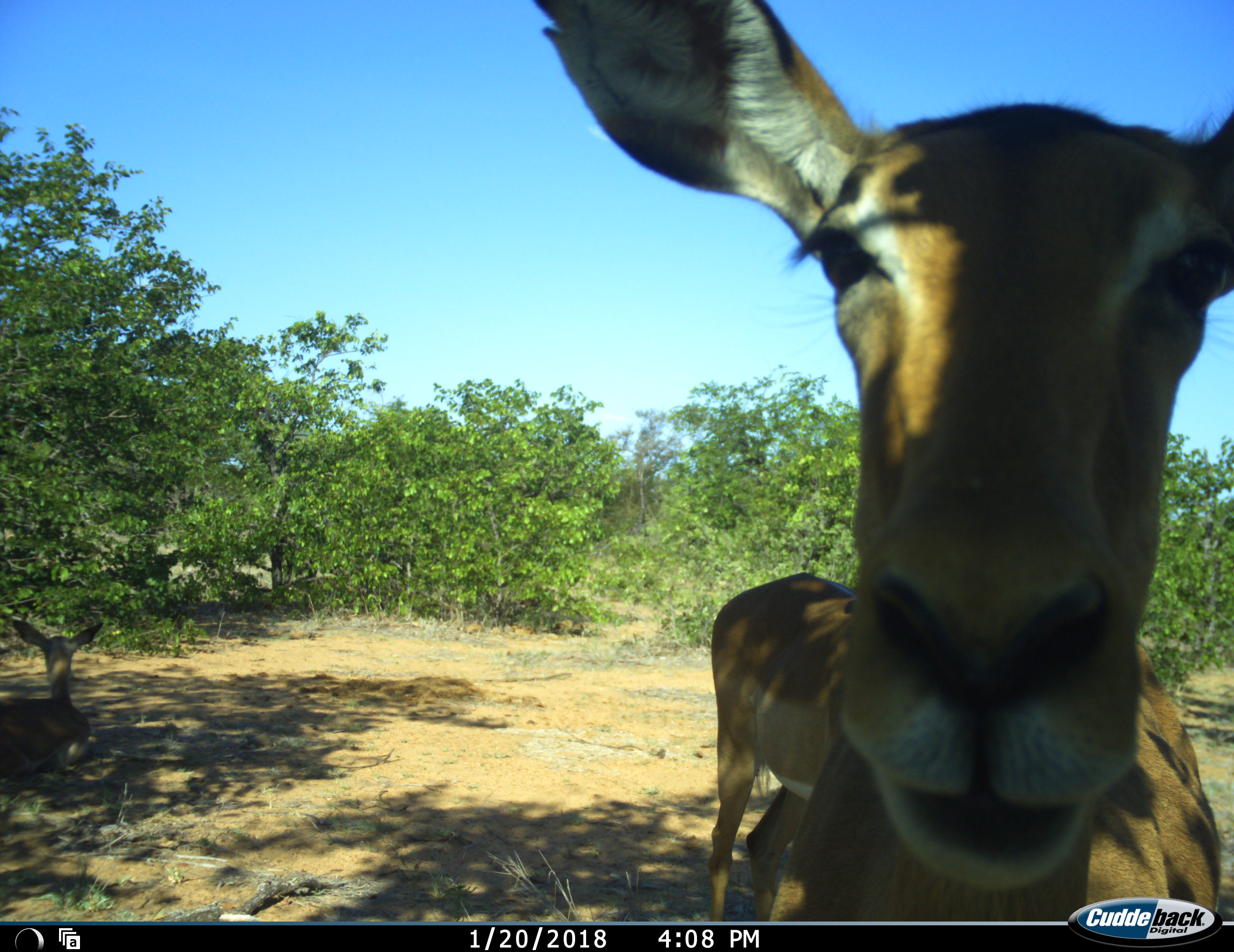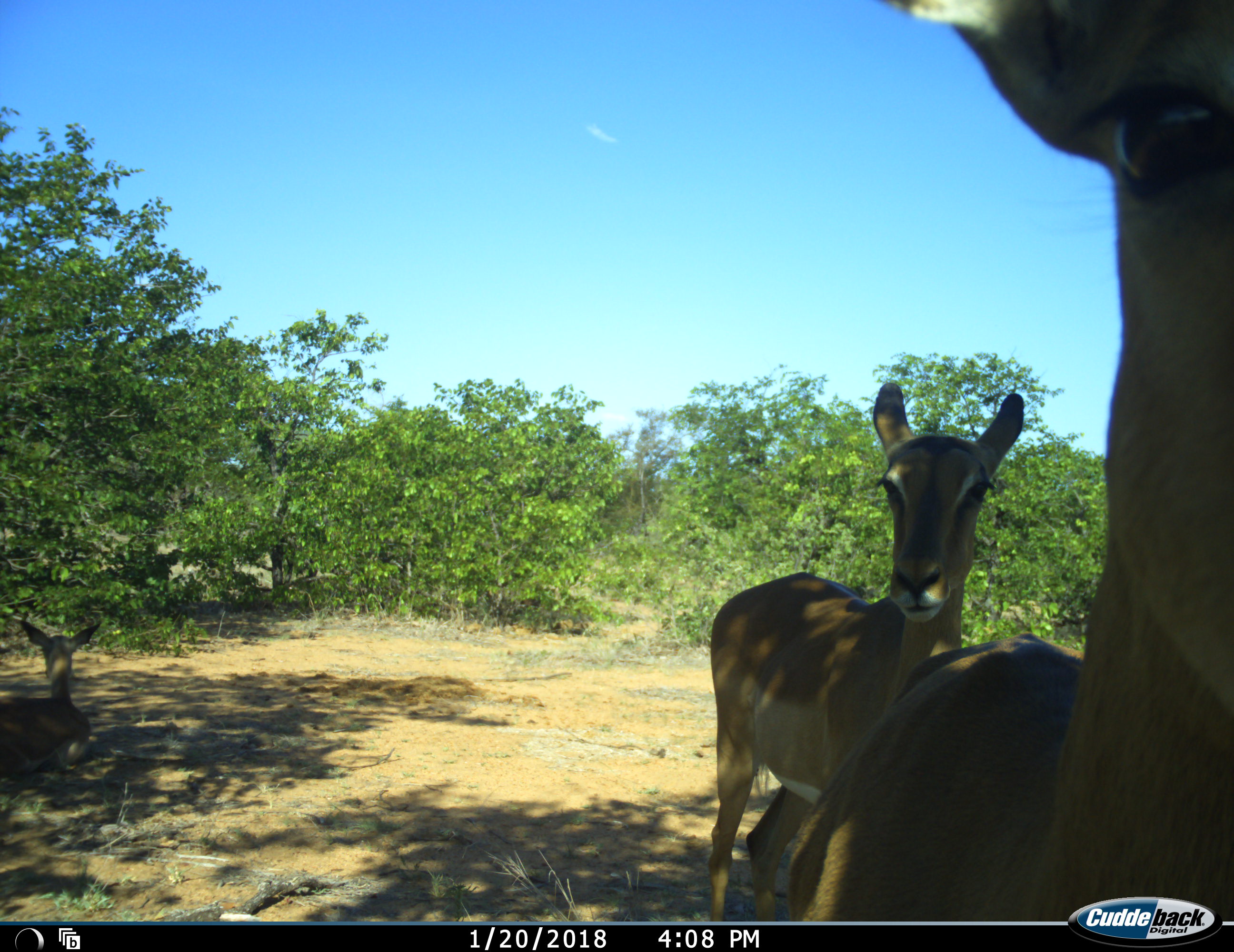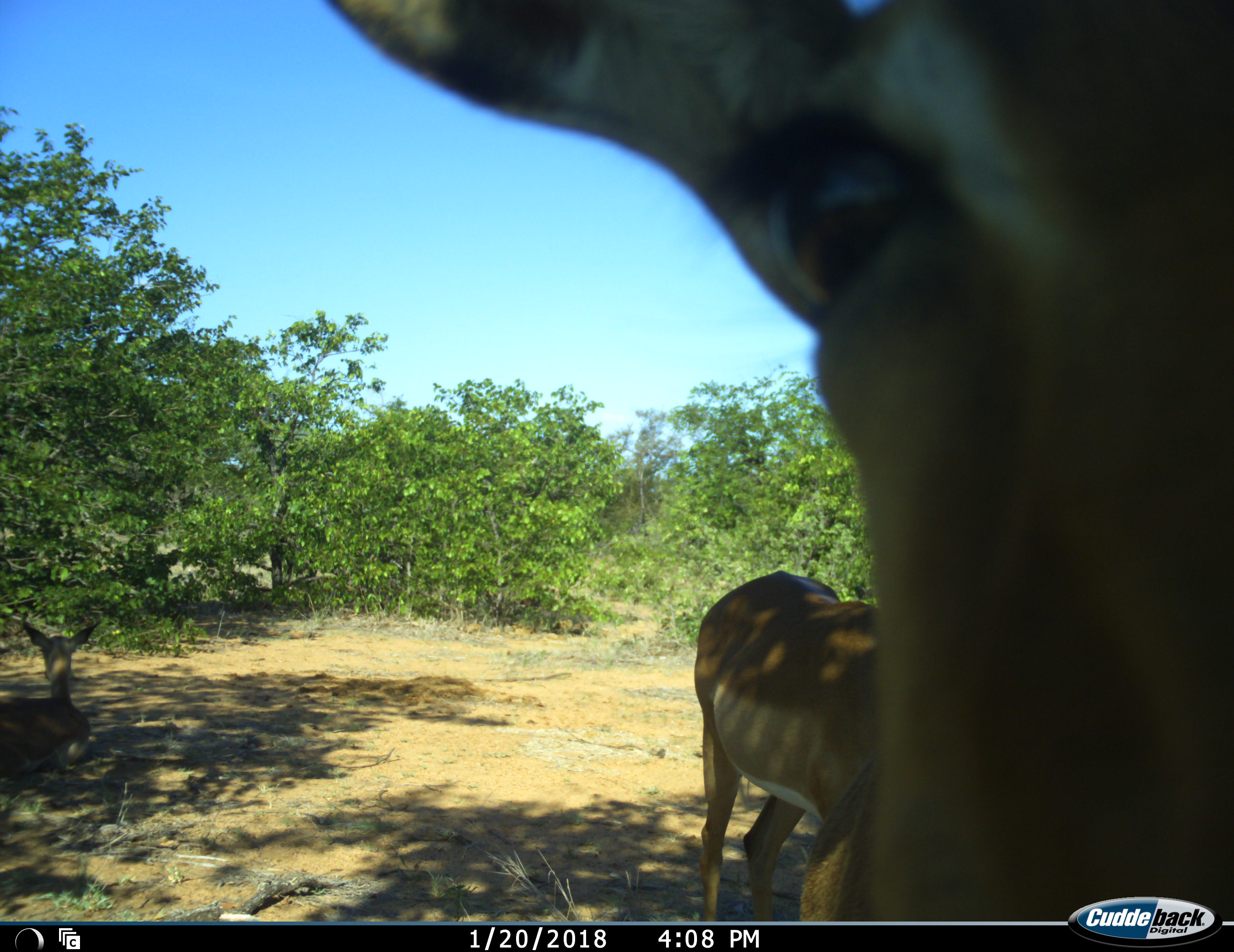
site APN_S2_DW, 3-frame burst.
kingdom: Animalia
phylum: Chordata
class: Mammalia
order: Artiodactyla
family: Bovidae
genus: Aepyceros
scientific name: Aepyceros melampus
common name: impala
Impala (Aepyceros melampus), count 2. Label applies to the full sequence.